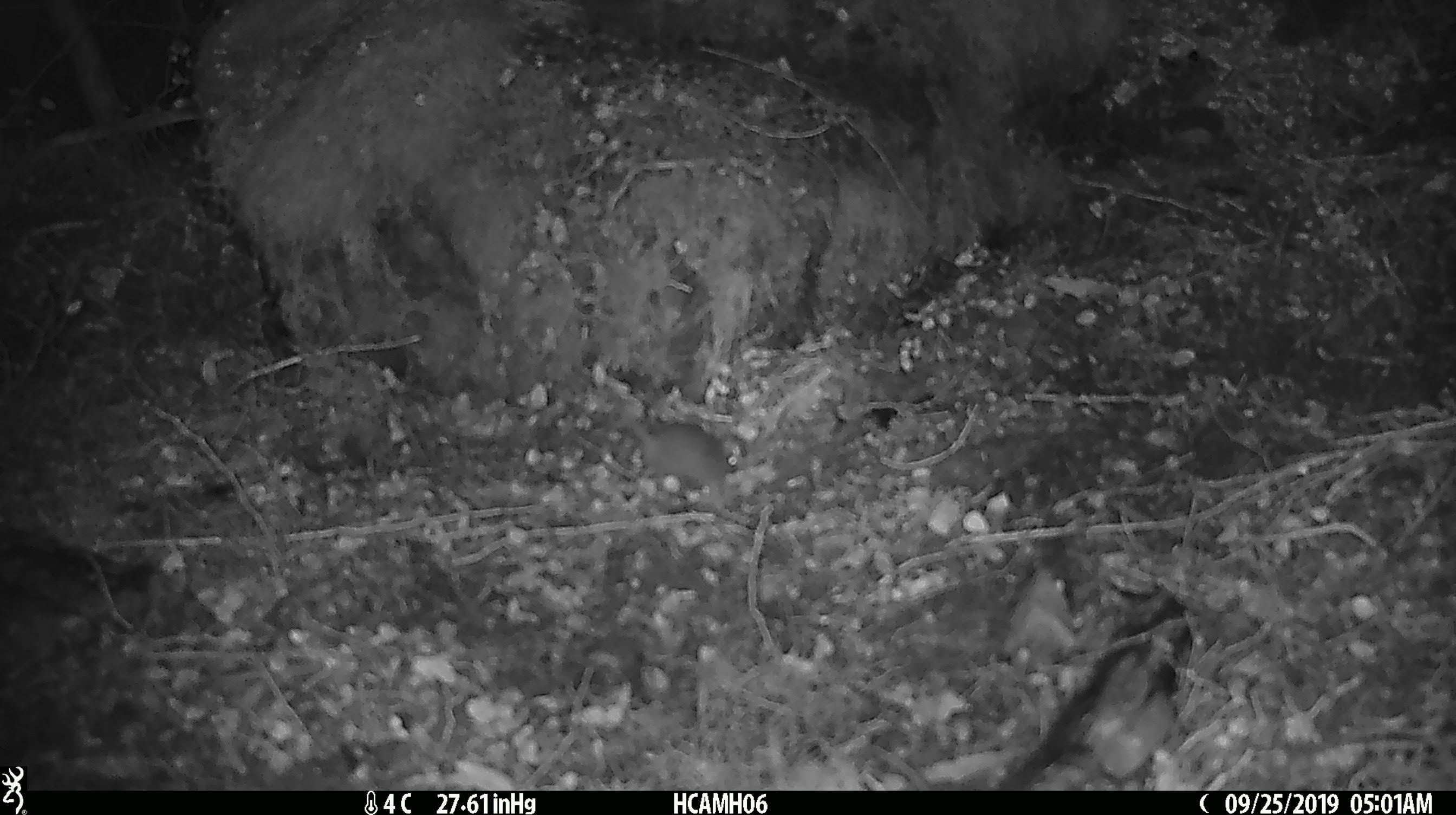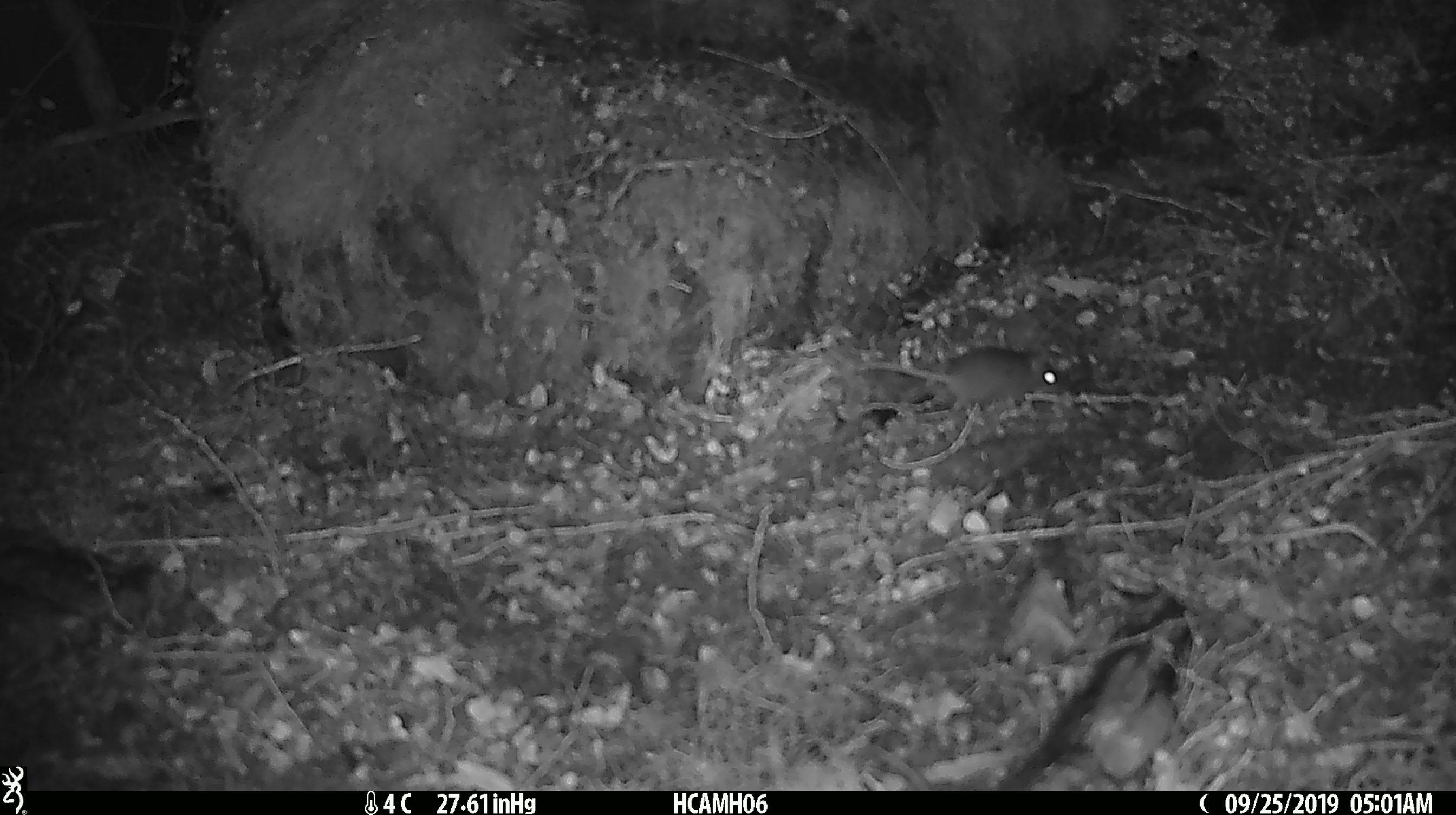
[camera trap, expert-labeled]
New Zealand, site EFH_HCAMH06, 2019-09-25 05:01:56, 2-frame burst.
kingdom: Animalia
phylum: Chordata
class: Mammalia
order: Rodentia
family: Muridae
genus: Mus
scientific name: Mus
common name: mouse